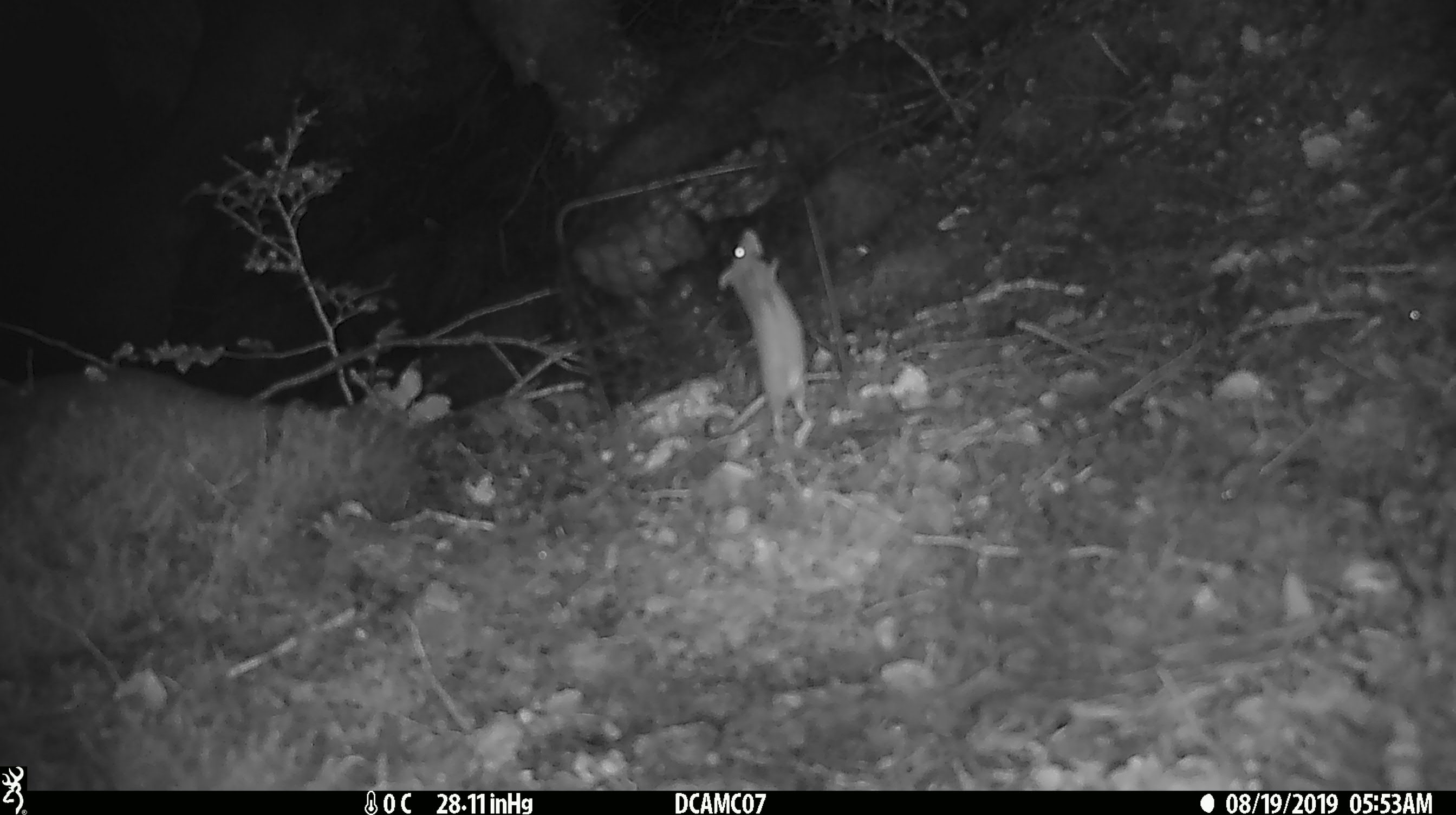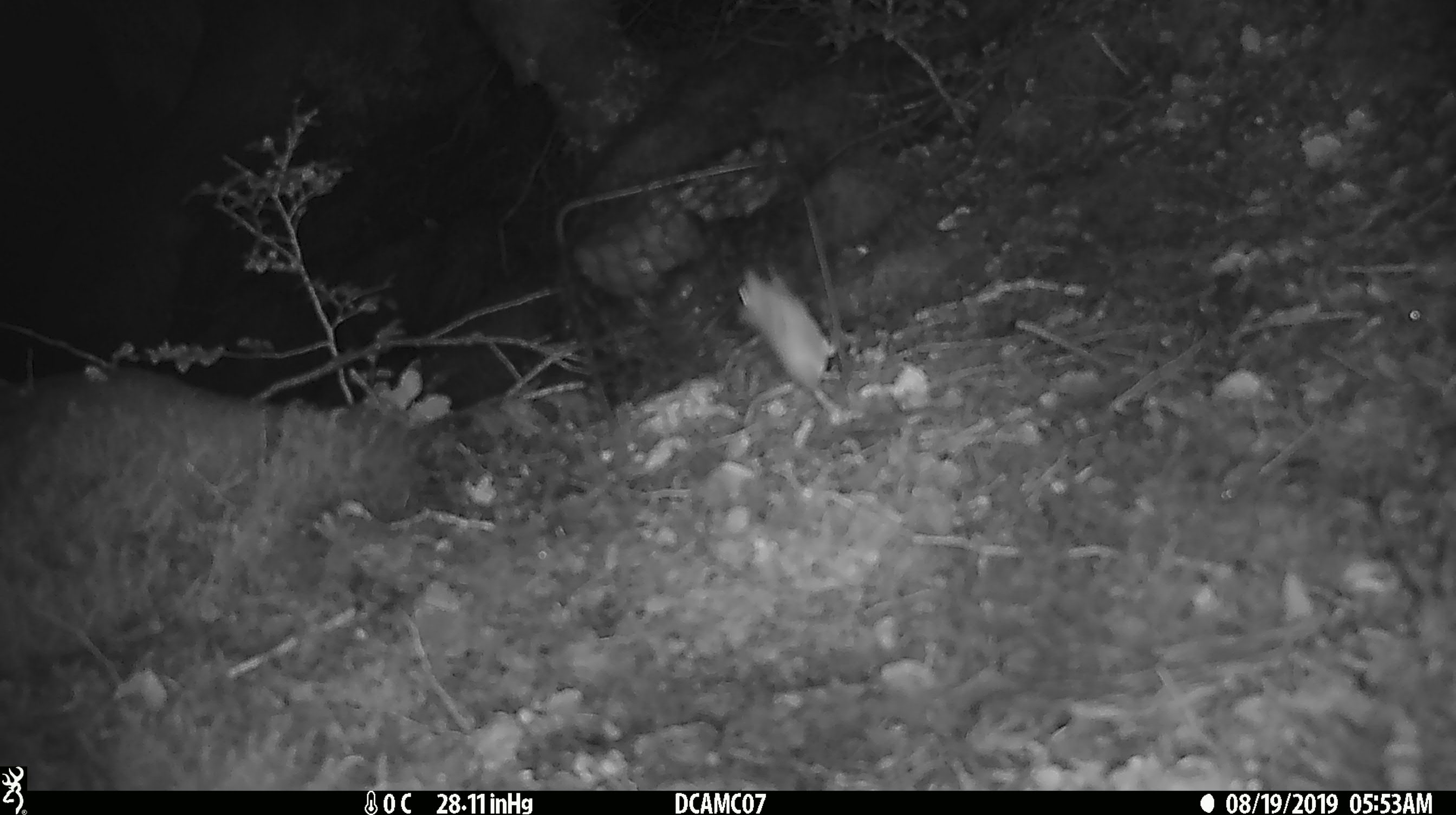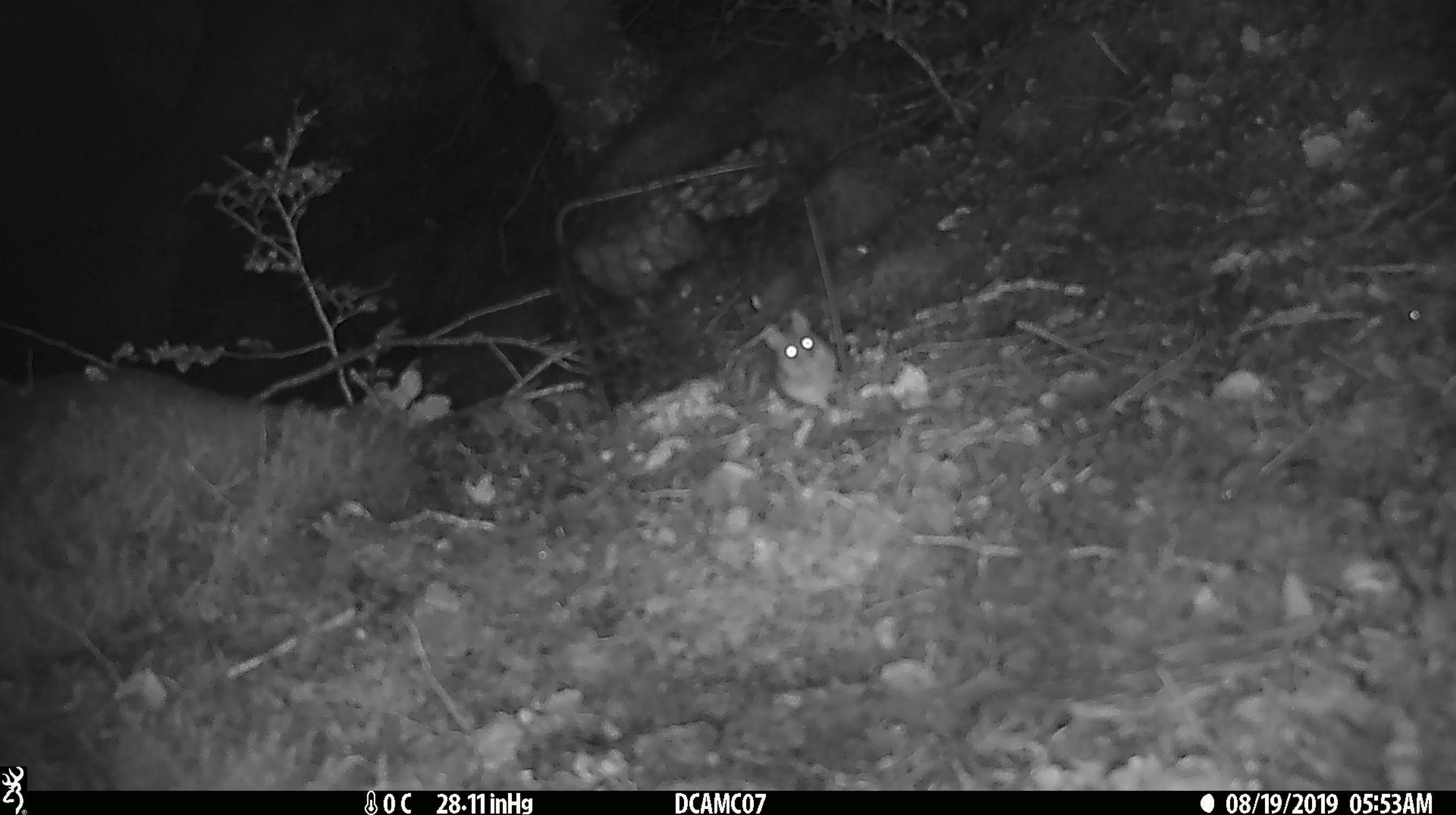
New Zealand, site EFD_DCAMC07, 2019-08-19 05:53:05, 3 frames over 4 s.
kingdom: Animalia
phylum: Chordata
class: Mammalia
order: Rodentia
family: Muridae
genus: Mus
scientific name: Mus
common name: mouse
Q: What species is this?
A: Mouse (Mus).